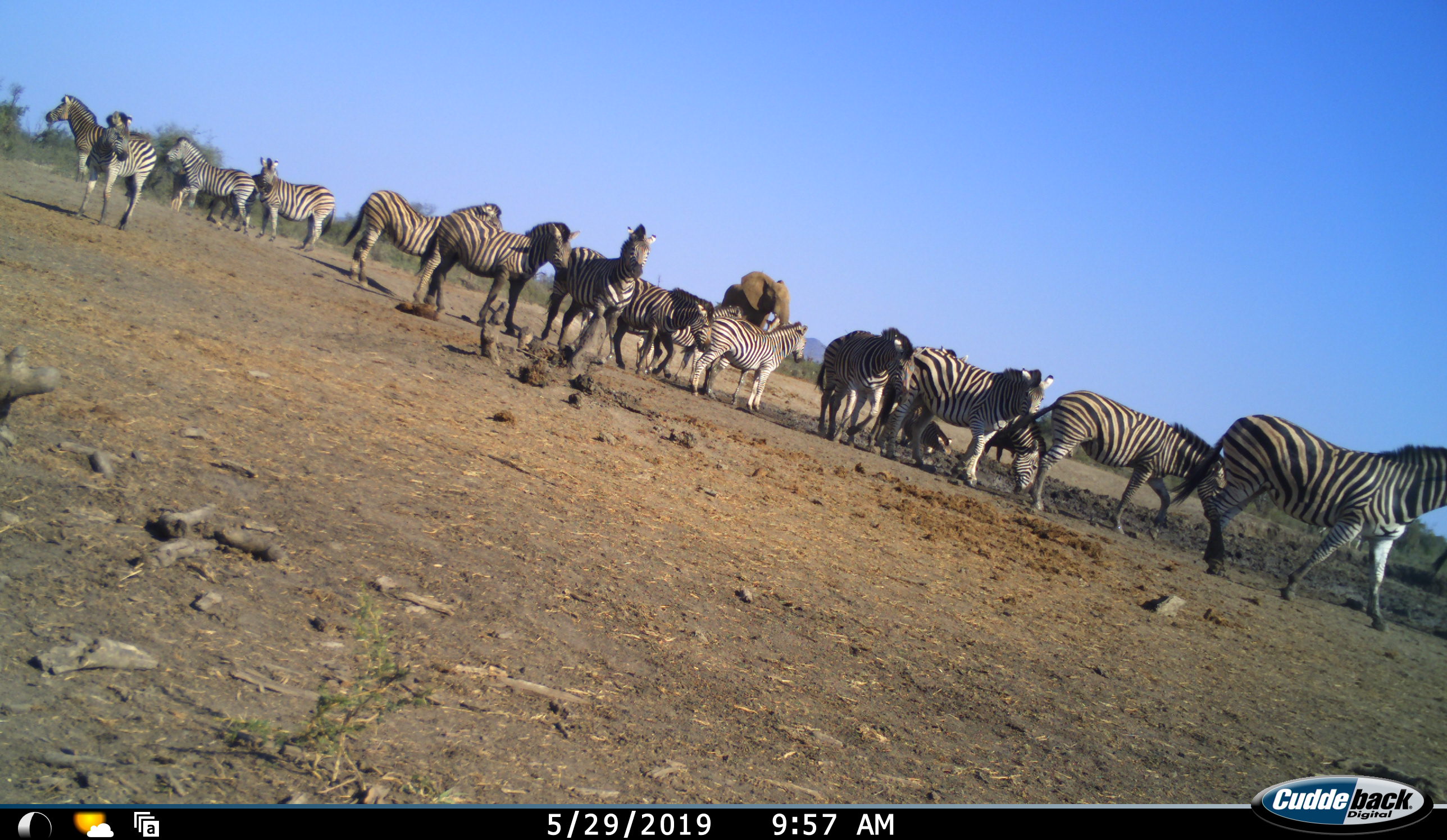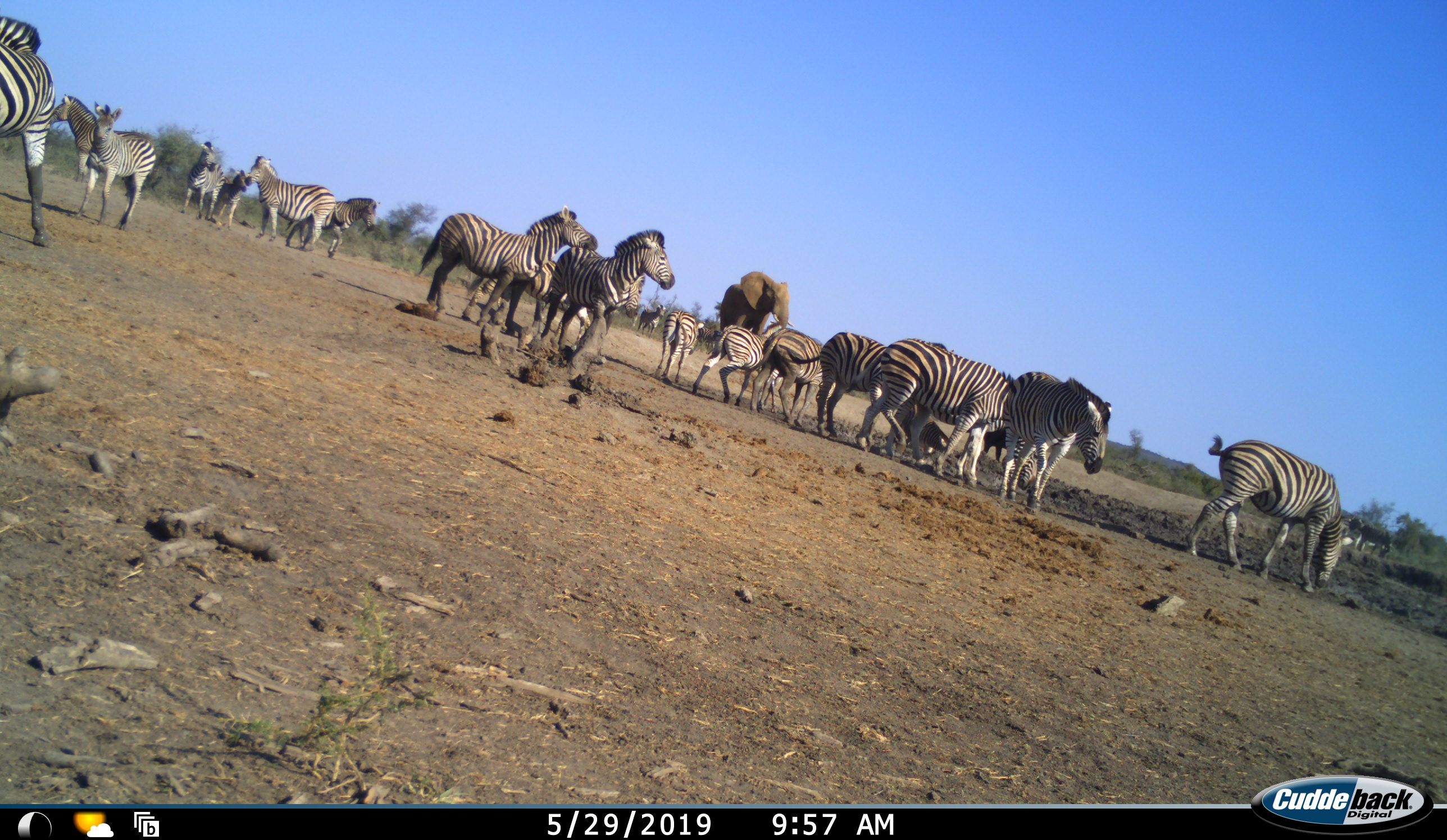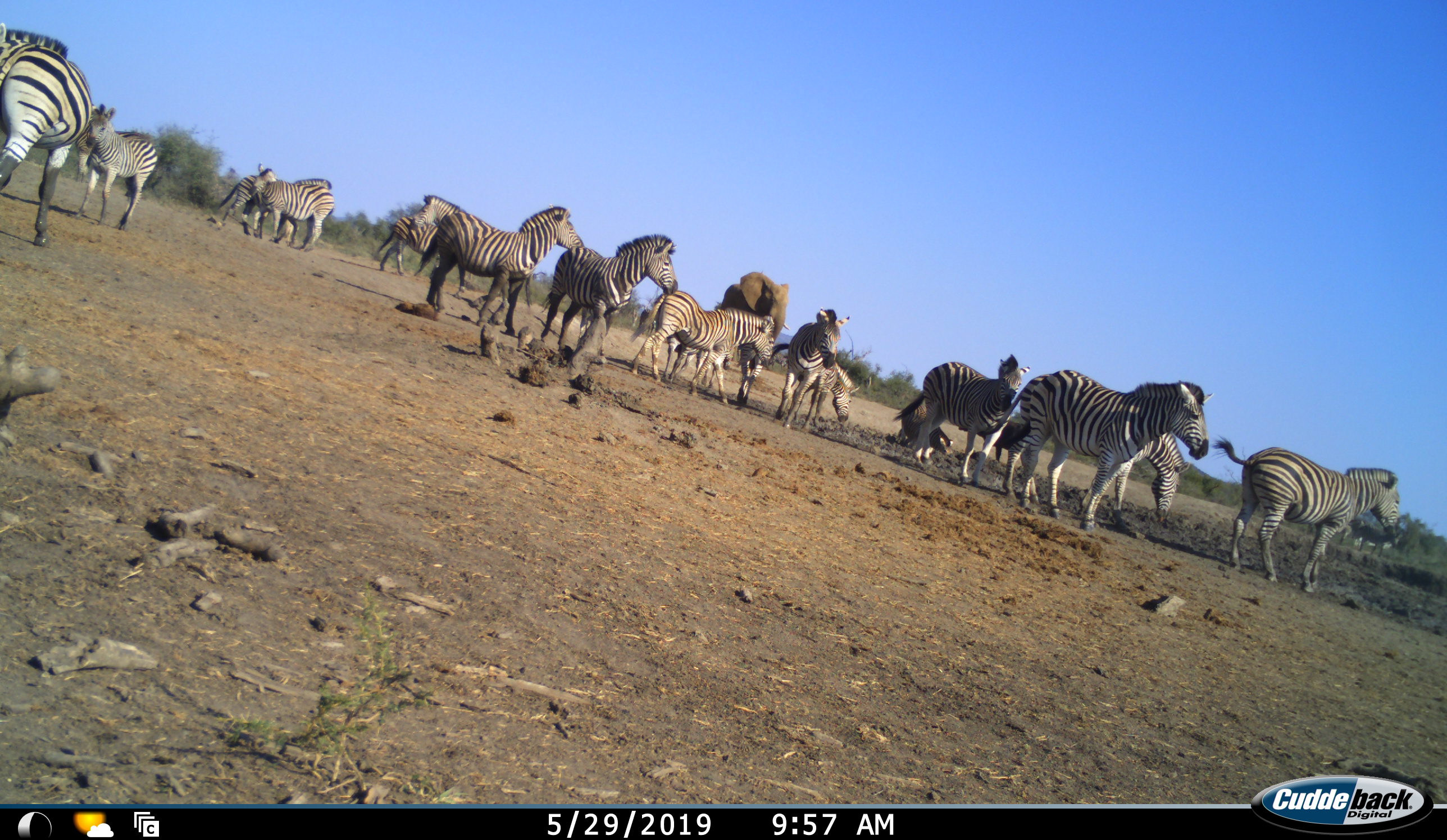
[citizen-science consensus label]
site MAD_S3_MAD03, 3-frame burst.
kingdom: Animalia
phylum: Chordata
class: Mammalia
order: Proboscidea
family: Elephantidae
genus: Loxodonta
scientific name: Loxodonta africana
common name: african bush elephant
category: elephant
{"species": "elephant (african bush elephant) (Loxodonta africana)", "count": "1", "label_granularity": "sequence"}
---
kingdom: Animalia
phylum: Chordata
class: Mammalia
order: Perissodactyla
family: Equidae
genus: Equus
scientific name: Equus quagga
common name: plains zebra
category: zebraplains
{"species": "zebraplains (plains zebra) (Equus quagga)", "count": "11-50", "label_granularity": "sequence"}